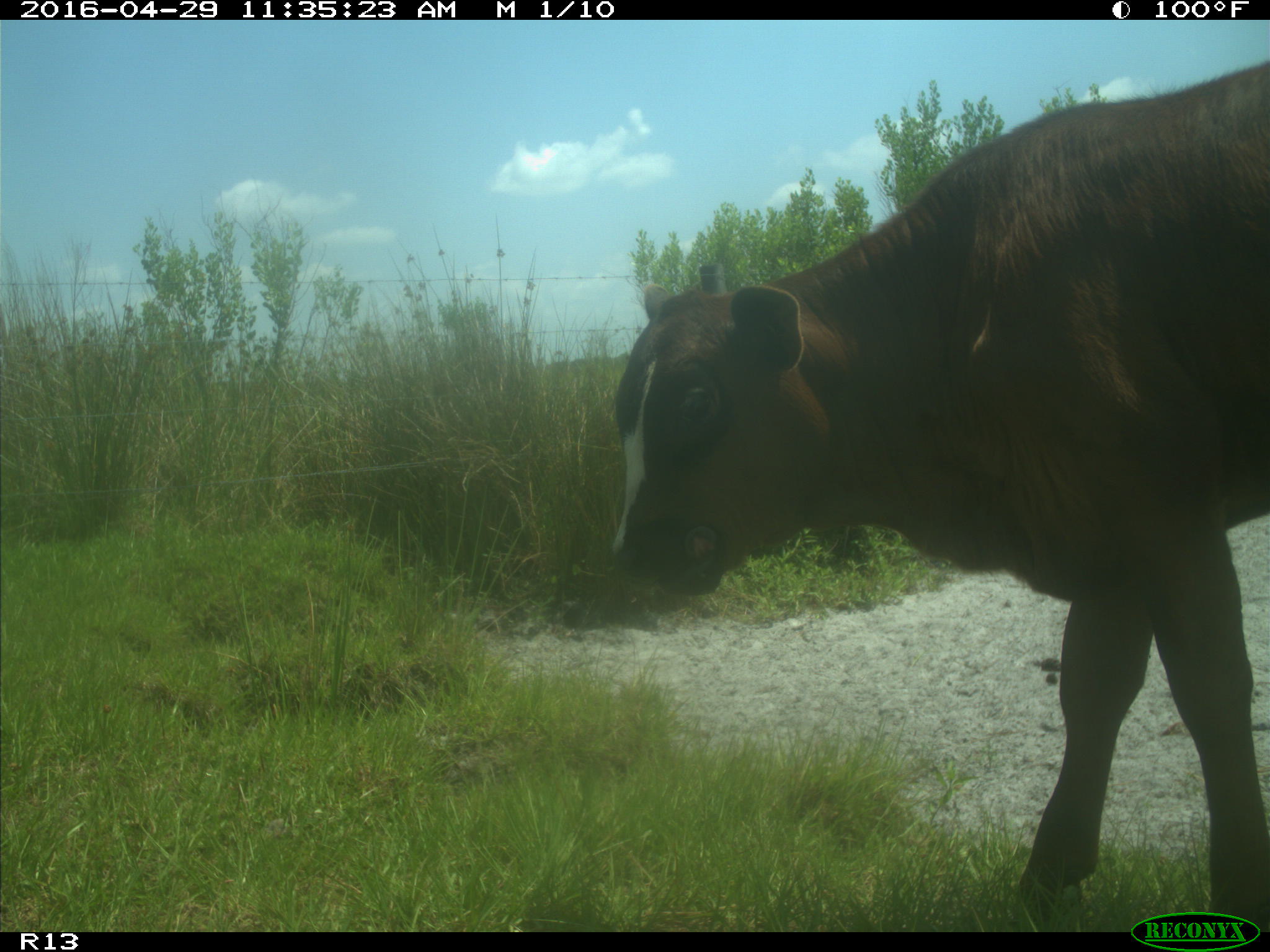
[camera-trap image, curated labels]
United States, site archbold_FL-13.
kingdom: Animalia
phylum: Chordata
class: Mammalia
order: Artiodactyla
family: Bovidae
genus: Bos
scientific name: Bos taurus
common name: domestic cow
Bos taurus (domestic cow).